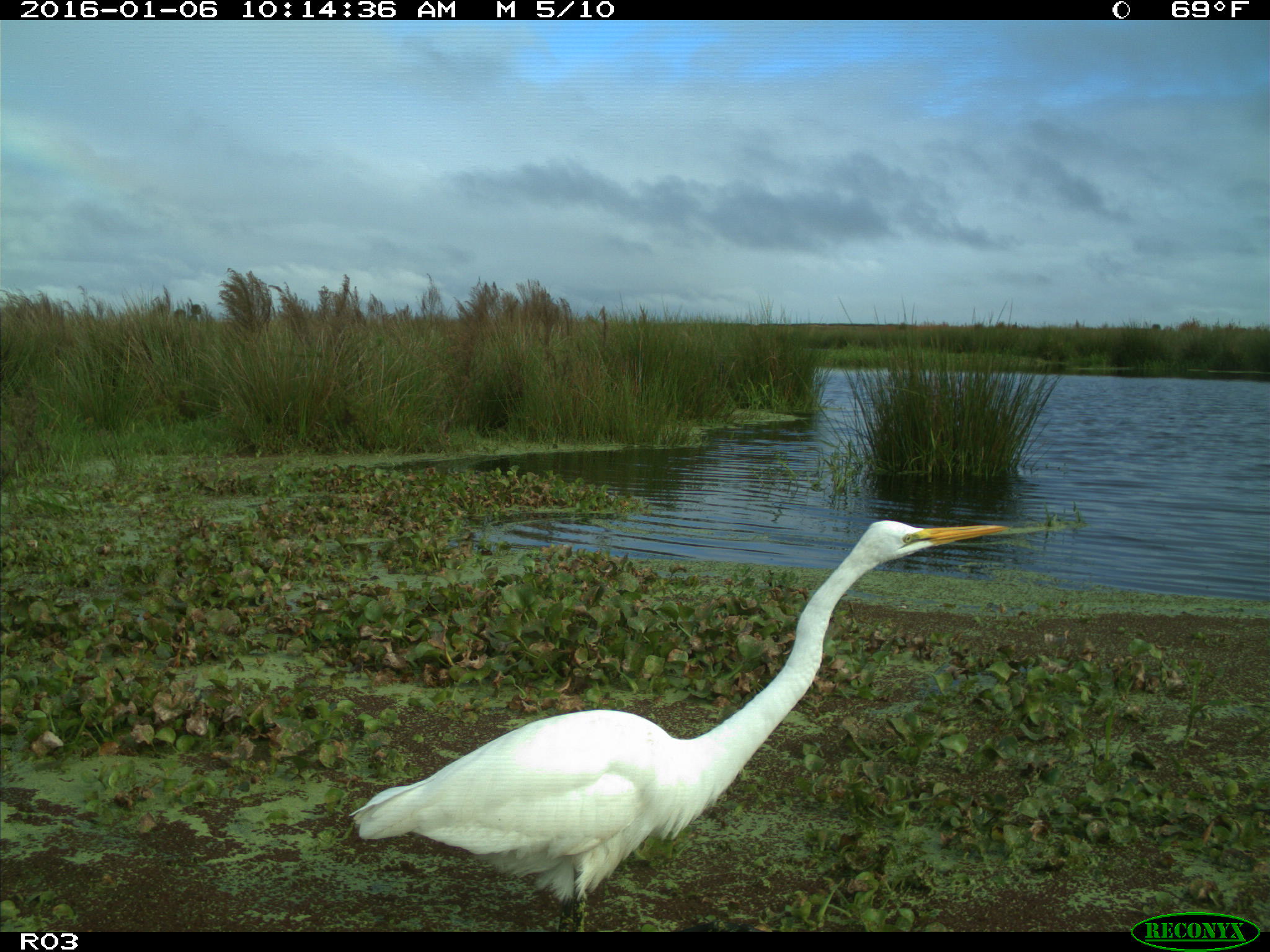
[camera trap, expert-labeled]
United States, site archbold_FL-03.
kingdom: Animalia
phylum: Chordata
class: Aves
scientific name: Aves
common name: birds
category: unidentified bird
Unidentified bird (birds) (Aves).